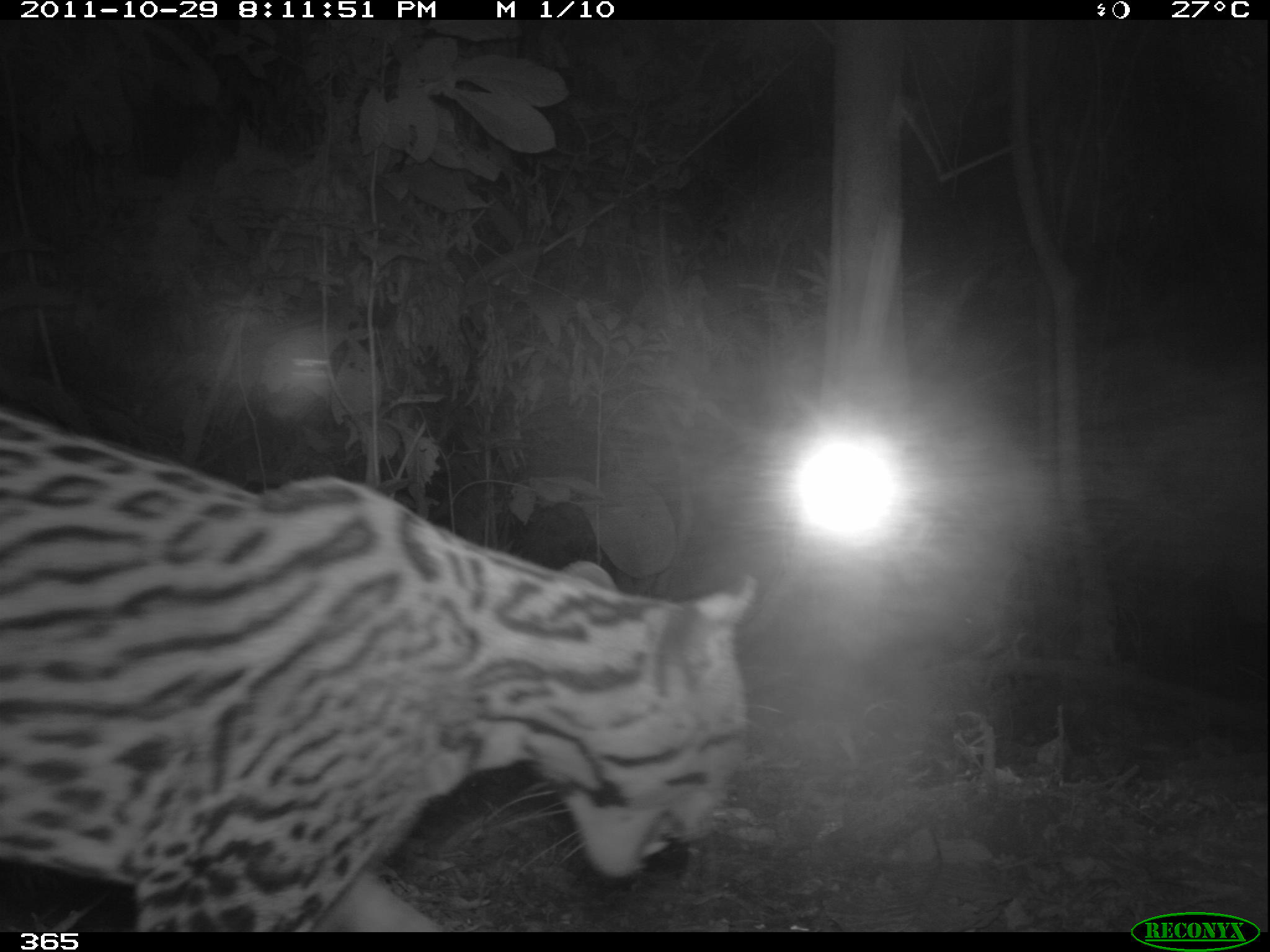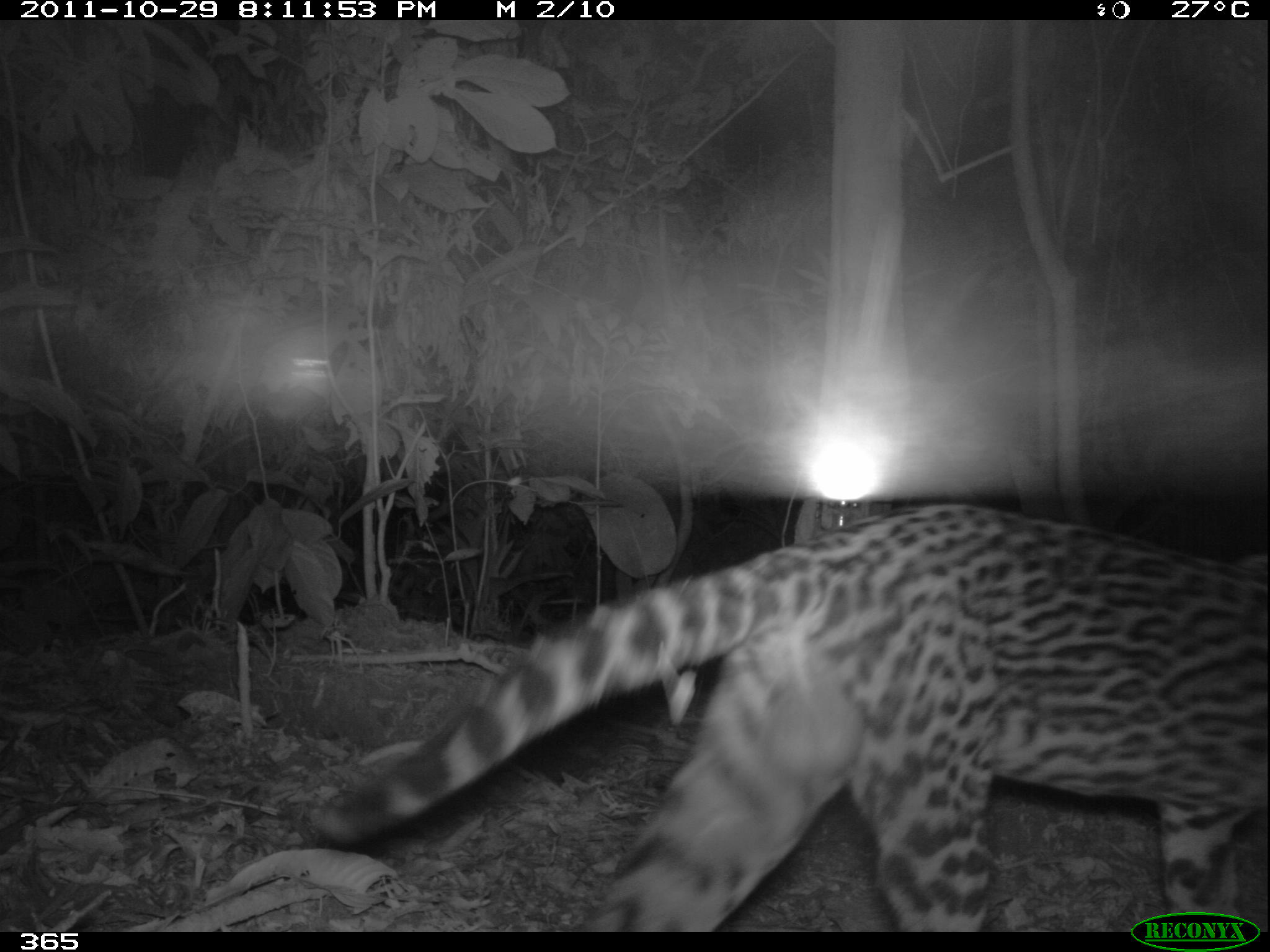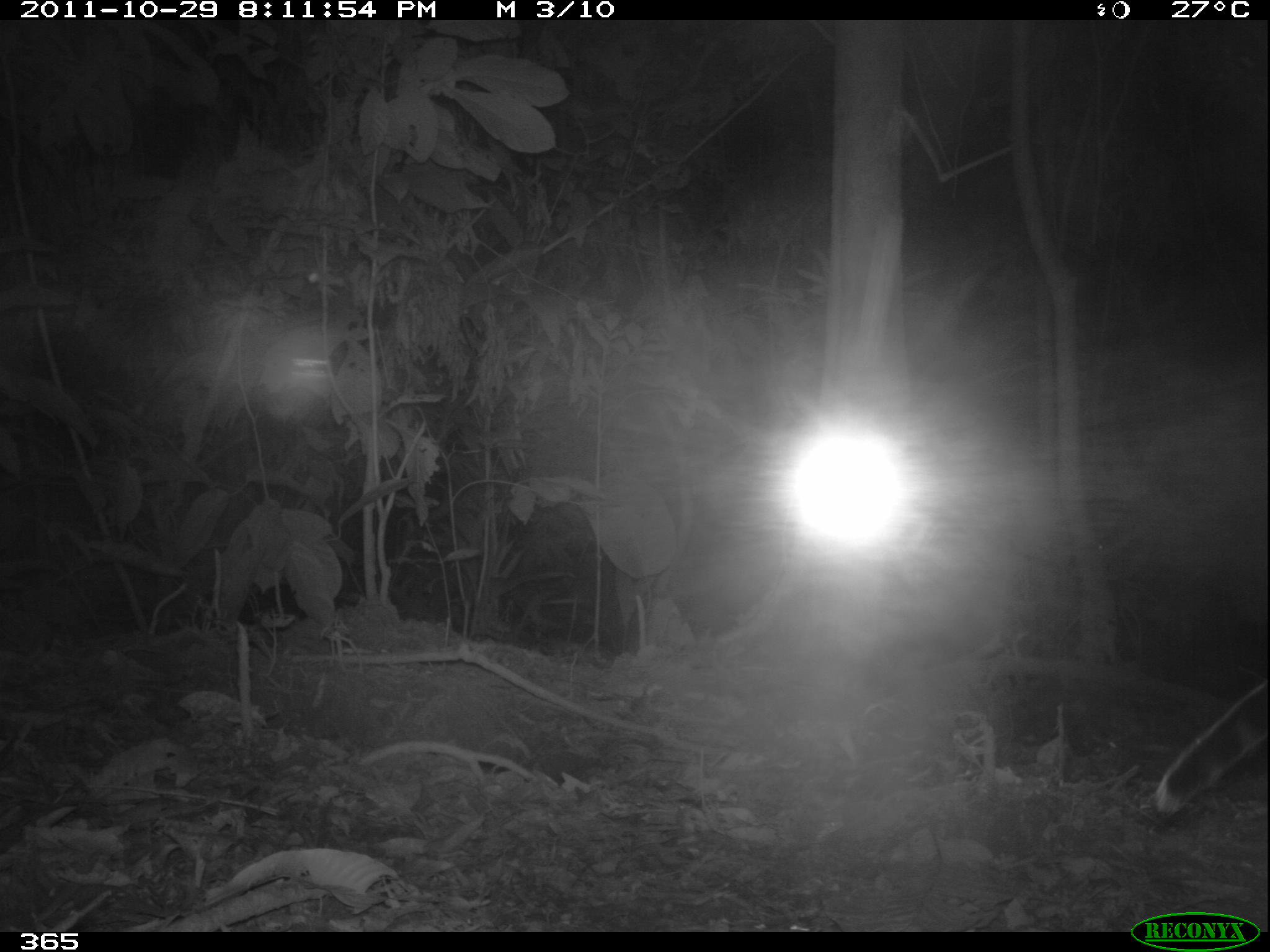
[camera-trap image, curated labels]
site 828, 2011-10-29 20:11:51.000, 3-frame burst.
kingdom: Animalia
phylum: Chordata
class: Mammalia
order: Carnivora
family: Felidae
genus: Leopardus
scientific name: Leopardus pardalis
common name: ocelot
Leopardus pardalis (ocelot).